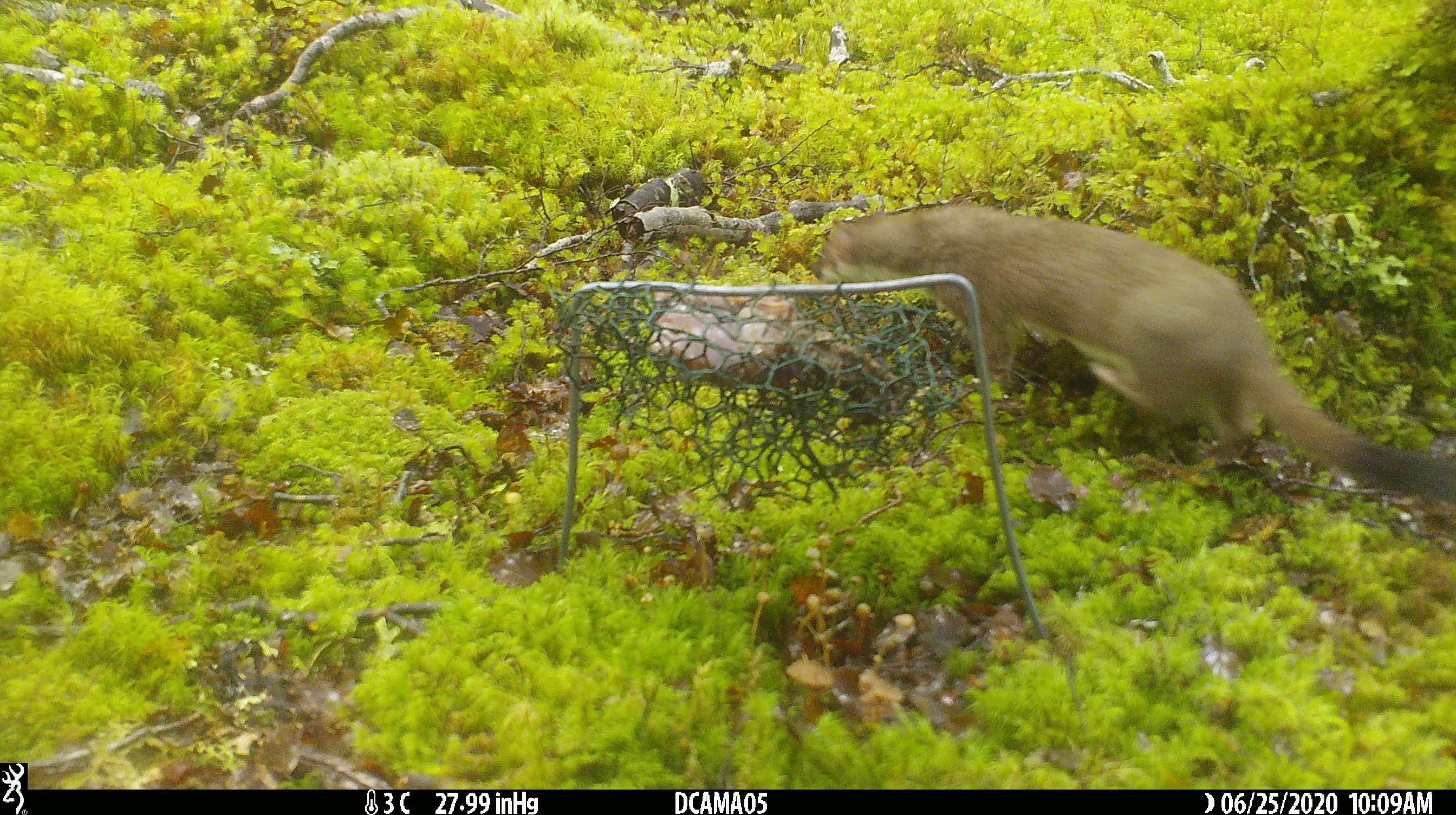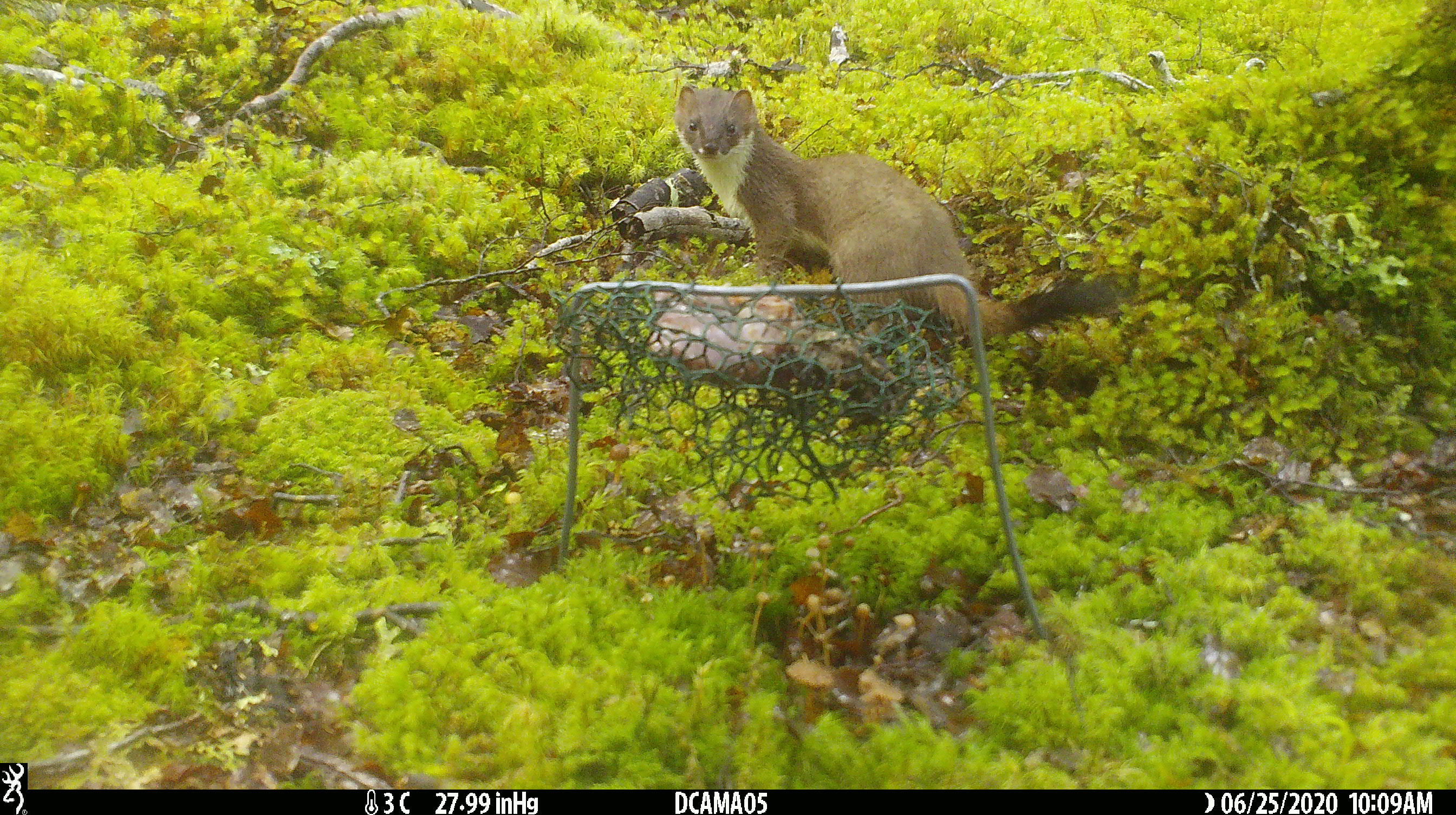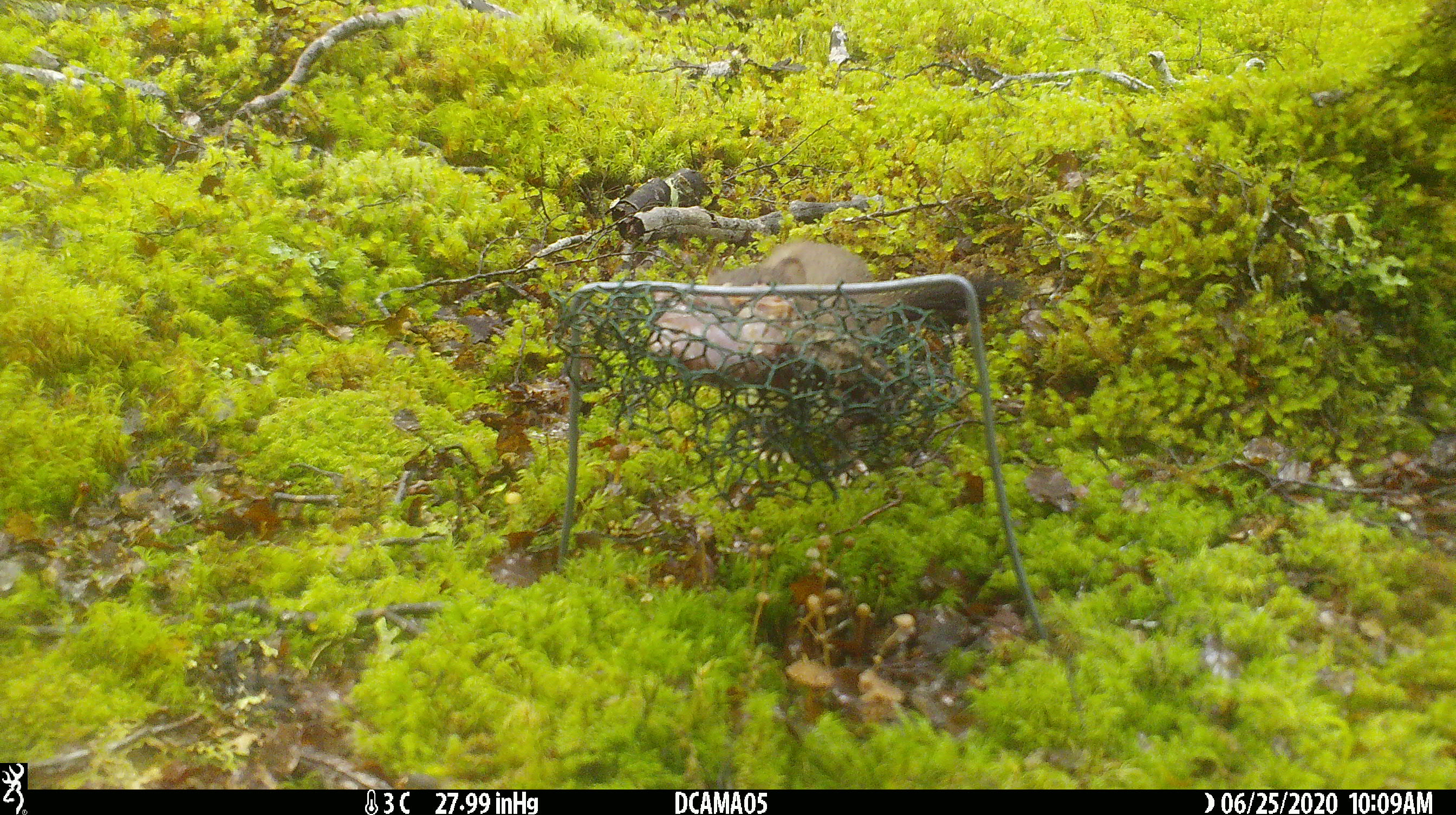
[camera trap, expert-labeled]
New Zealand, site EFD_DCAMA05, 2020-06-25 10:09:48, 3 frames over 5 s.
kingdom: Animalia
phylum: Chordata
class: Mammalia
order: Carnivora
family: Mustelidae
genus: Mustela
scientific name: Mustela erminea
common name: stoat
Stoat (Mustela erminea).